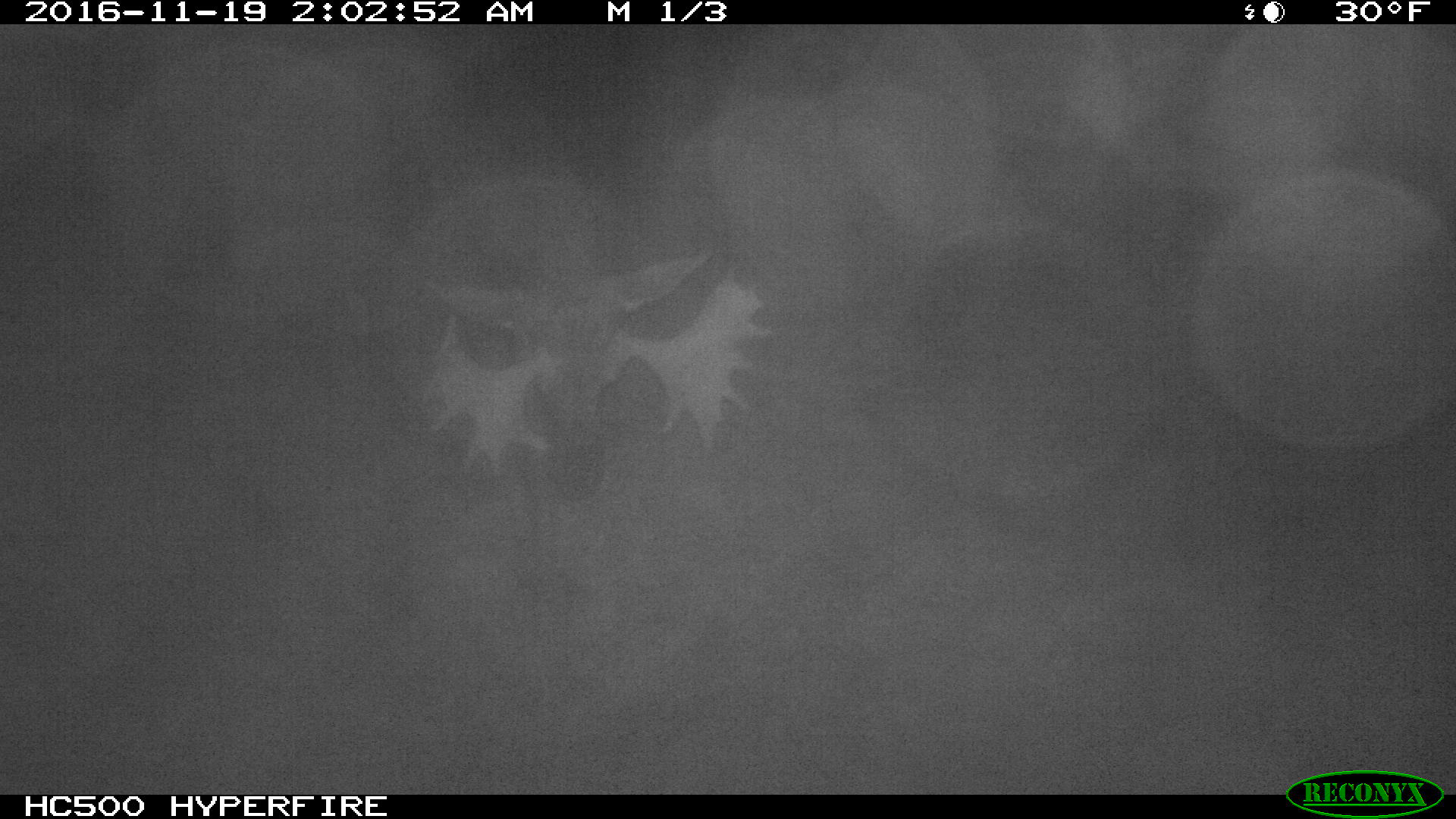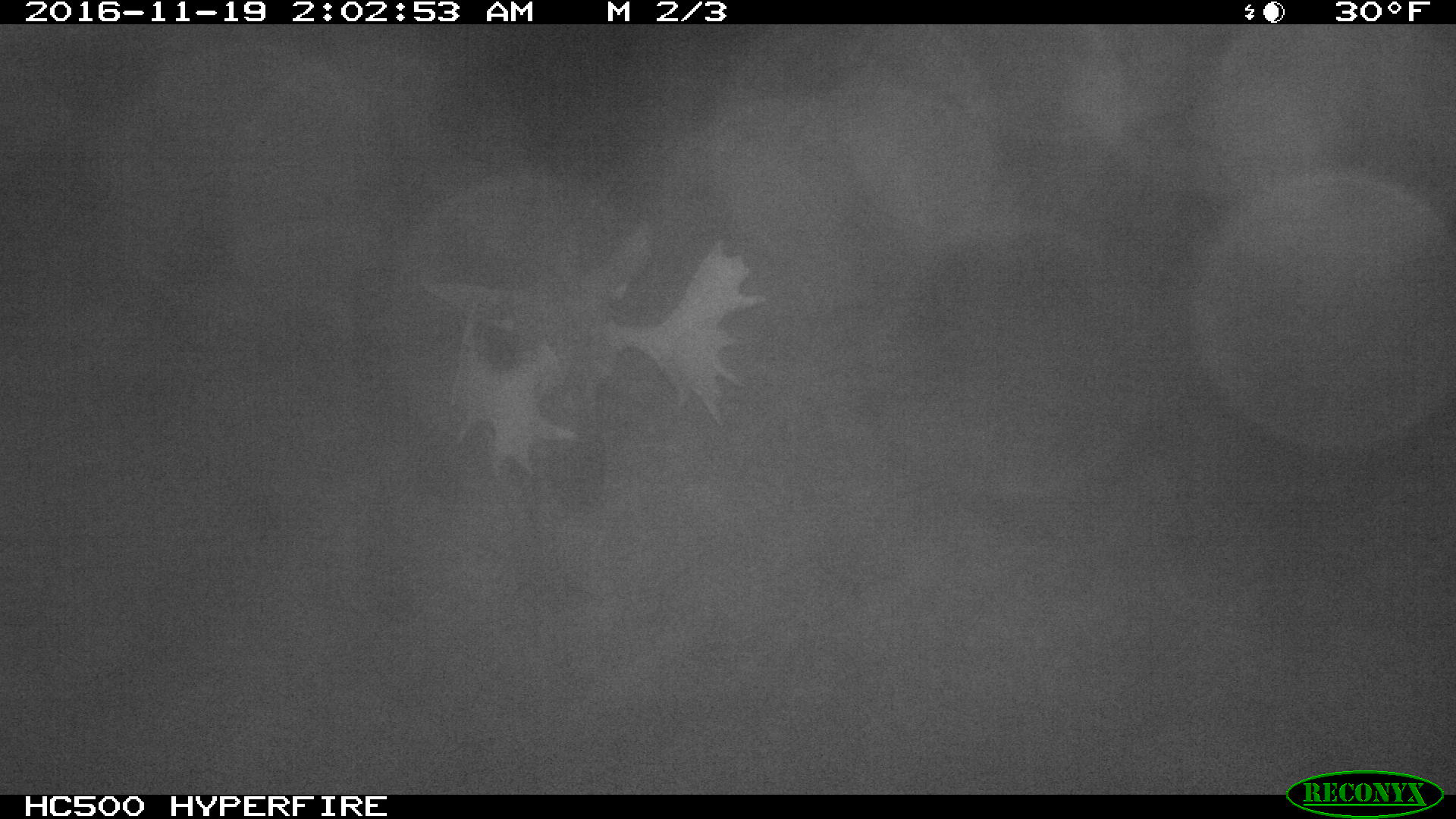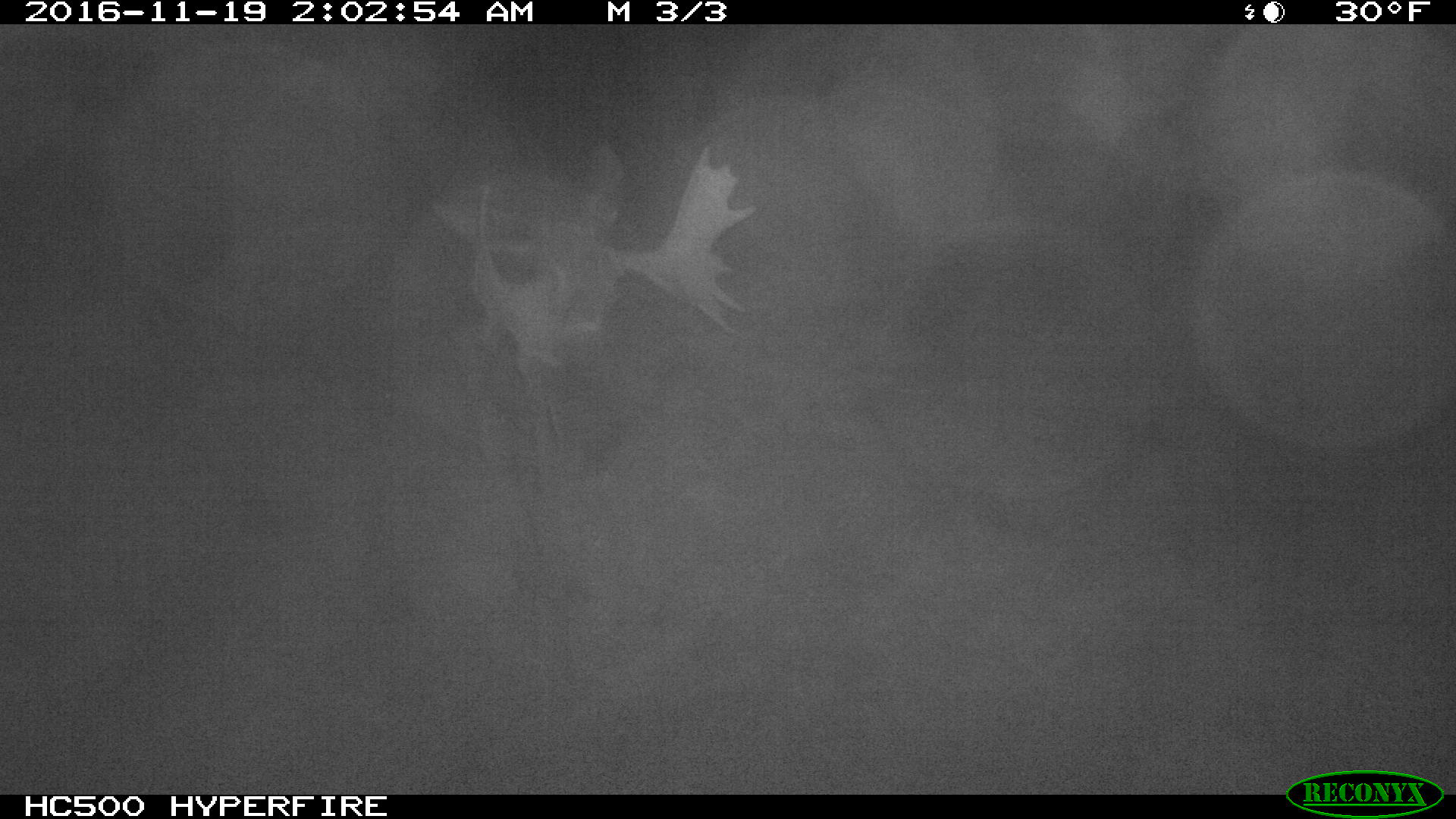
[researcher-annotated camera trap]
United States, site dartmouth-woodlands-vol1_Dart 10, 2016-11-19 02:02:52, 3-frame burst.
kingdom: Animalia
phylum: Chordata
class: Mammalia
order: Artiodactyla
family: Cervidae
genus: Alces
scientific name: Alces alces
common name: moose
Moose (Alces alces).